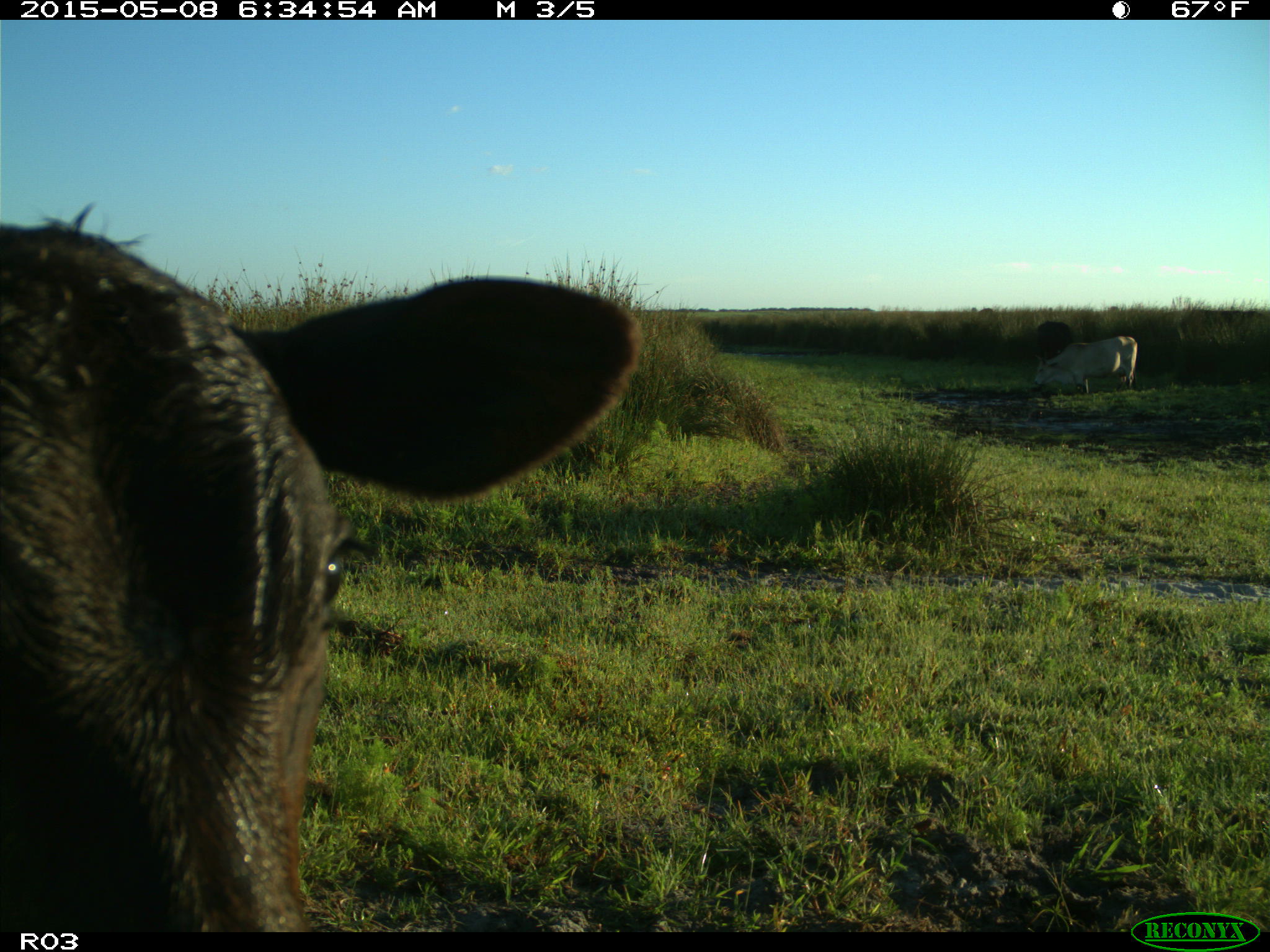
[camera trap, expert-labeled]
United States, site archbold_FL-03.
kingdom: Animalia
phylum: Chordata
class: Mammalia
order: Artiodactyla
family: Bovidae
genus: Bos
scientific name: Bos taurus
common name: domestic cow